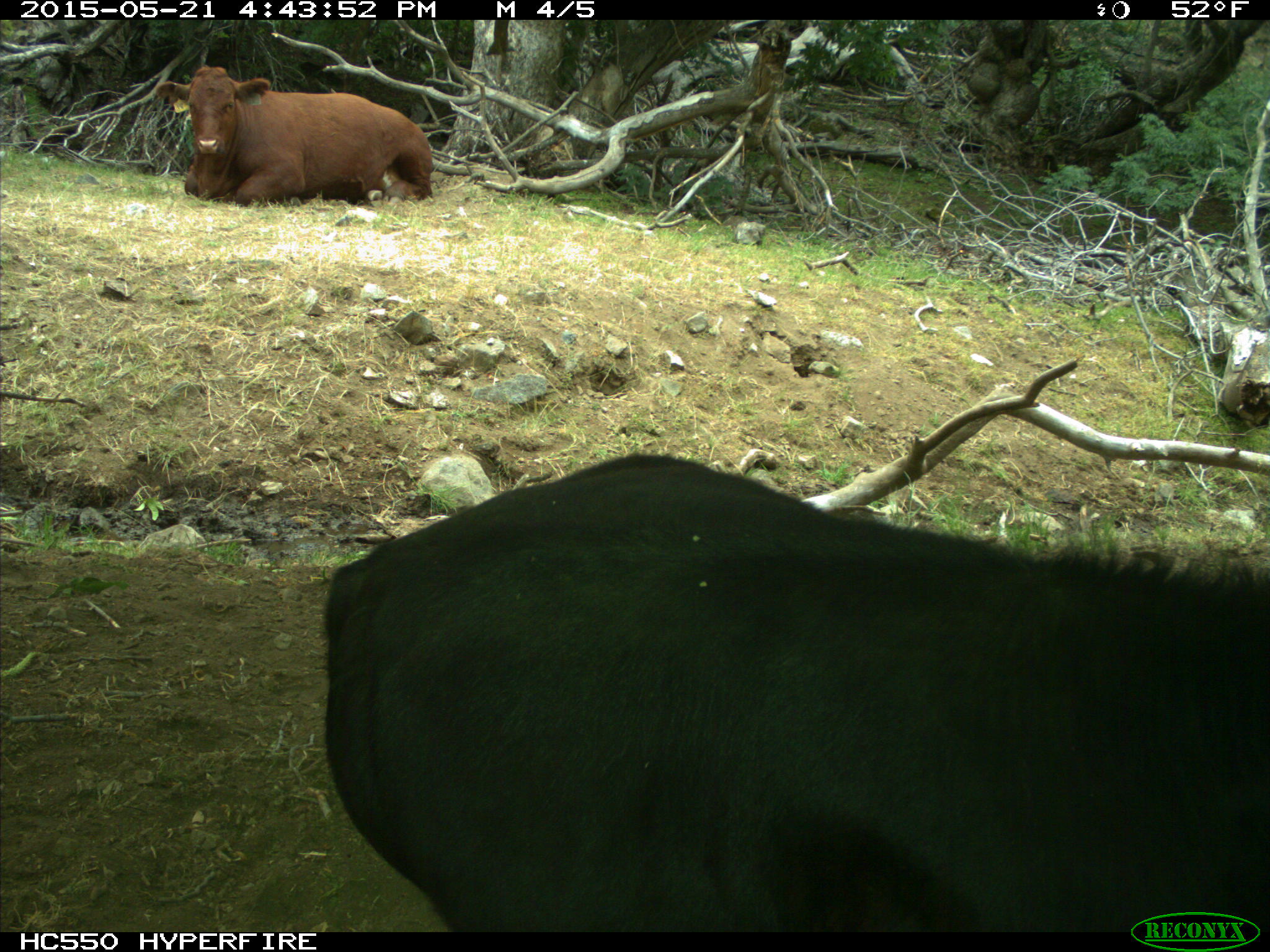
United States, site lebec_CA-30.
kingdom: Animalia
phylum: Chordata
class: Mammalia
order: Artiodactyla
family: Bovidae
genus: Bos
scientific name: Bos taurus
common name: domestic cow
Bos taurus (domestic cow).